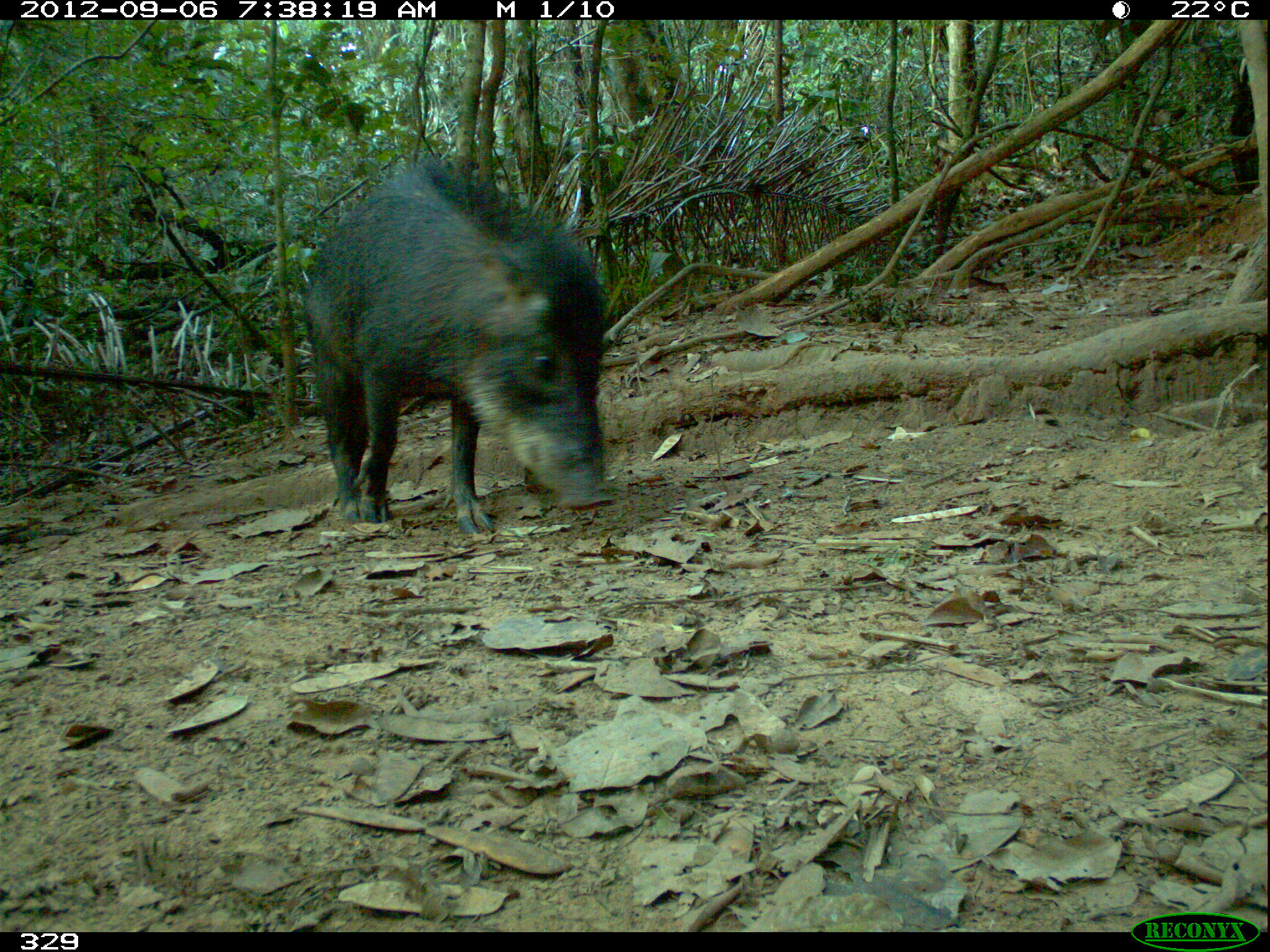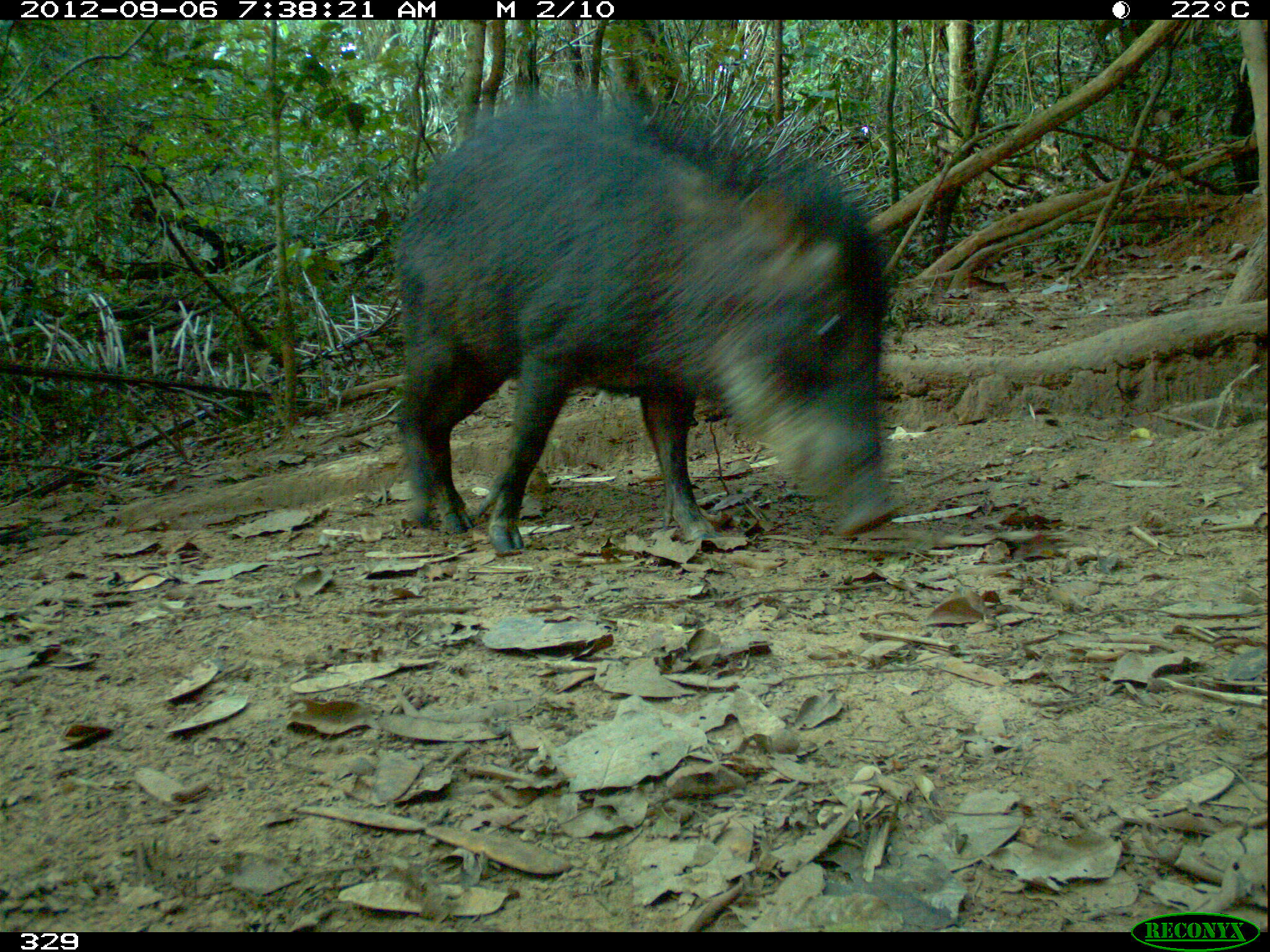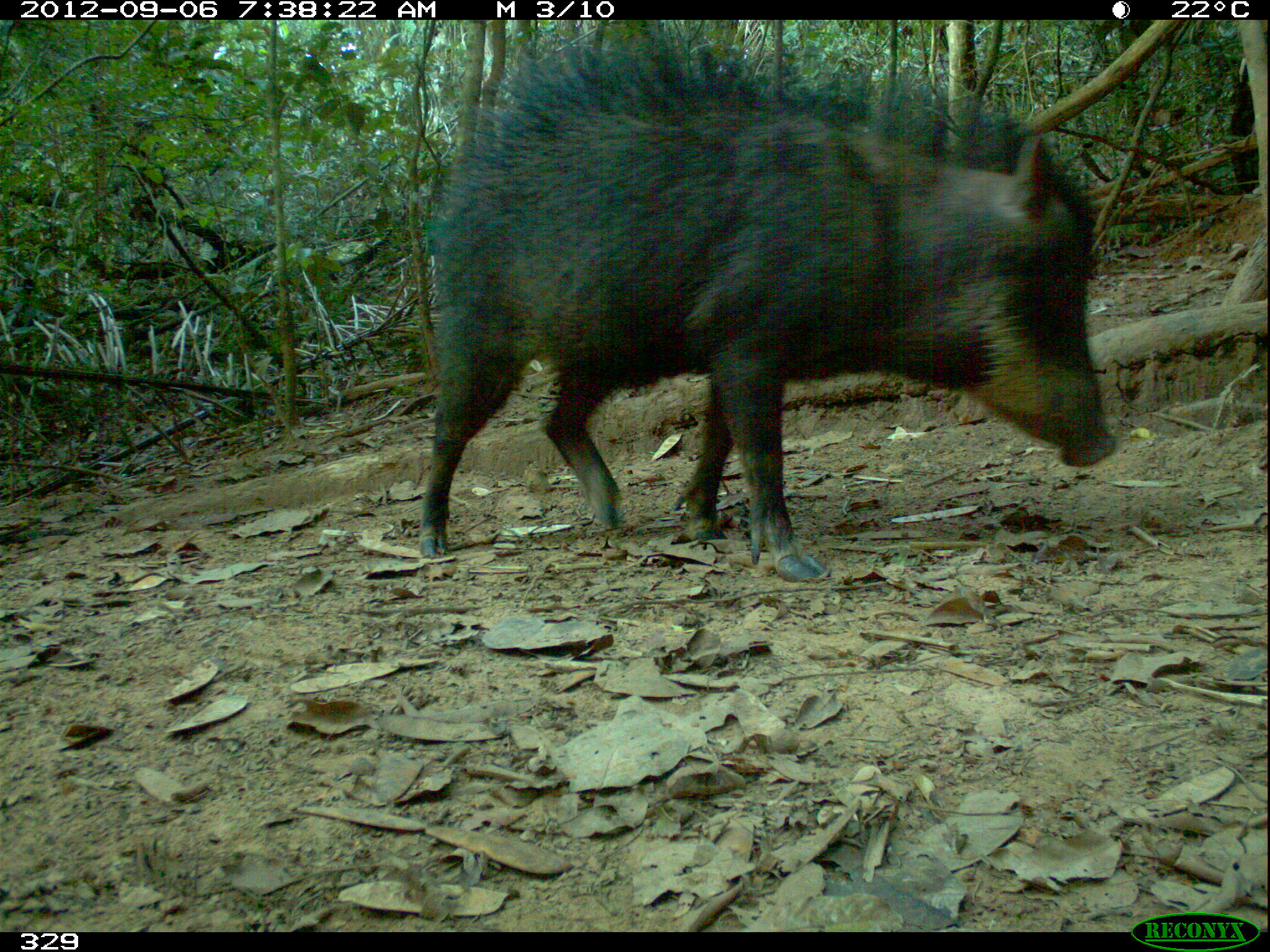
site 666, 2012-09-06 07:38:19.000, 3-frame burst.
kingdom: Animalia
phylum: Chordata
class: Mammalia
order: Artiodactyla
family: Tayassuidae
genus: Tayassu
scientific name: Tayassu pecari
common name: white-lipped peccary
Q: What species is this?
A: Tayassu pecari (white-lipped peccary).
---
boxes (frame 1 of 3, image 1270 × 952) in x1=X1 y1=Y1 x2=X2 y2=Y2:
tayassu pecari: x1=303 y1=152 x2=613 y2=532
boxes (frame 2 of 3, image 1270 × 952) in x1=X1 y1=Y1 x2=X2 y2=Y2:
tayassu pecari: x1=392 y1=89 x2=899 y2=554